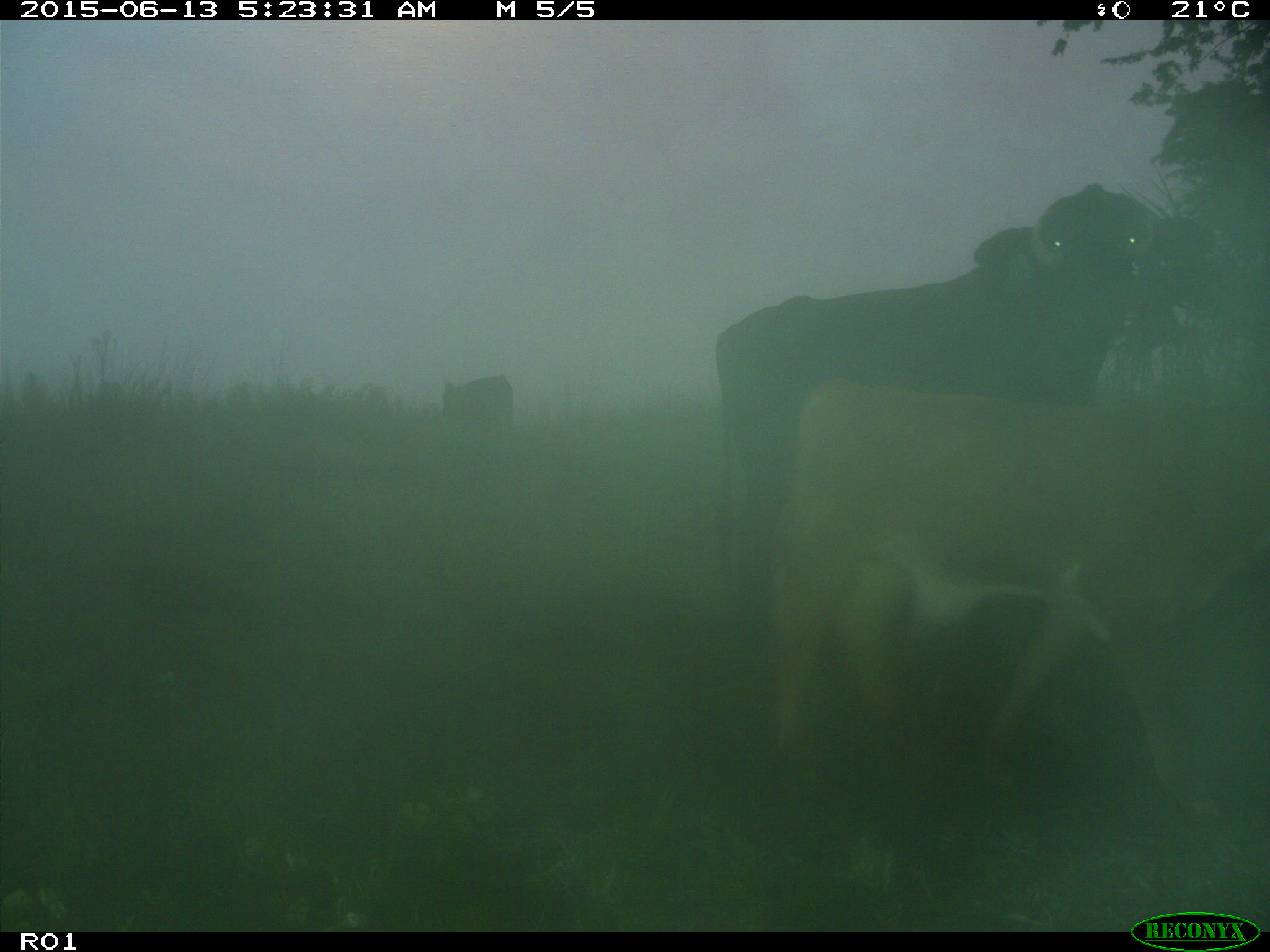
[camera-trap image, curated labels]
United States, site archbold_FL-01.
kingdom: Animalia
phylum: Chordata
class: Mammalia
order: Artiodactyla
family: Bovidae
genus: Bos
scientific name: Bos taurus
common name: domestic cow